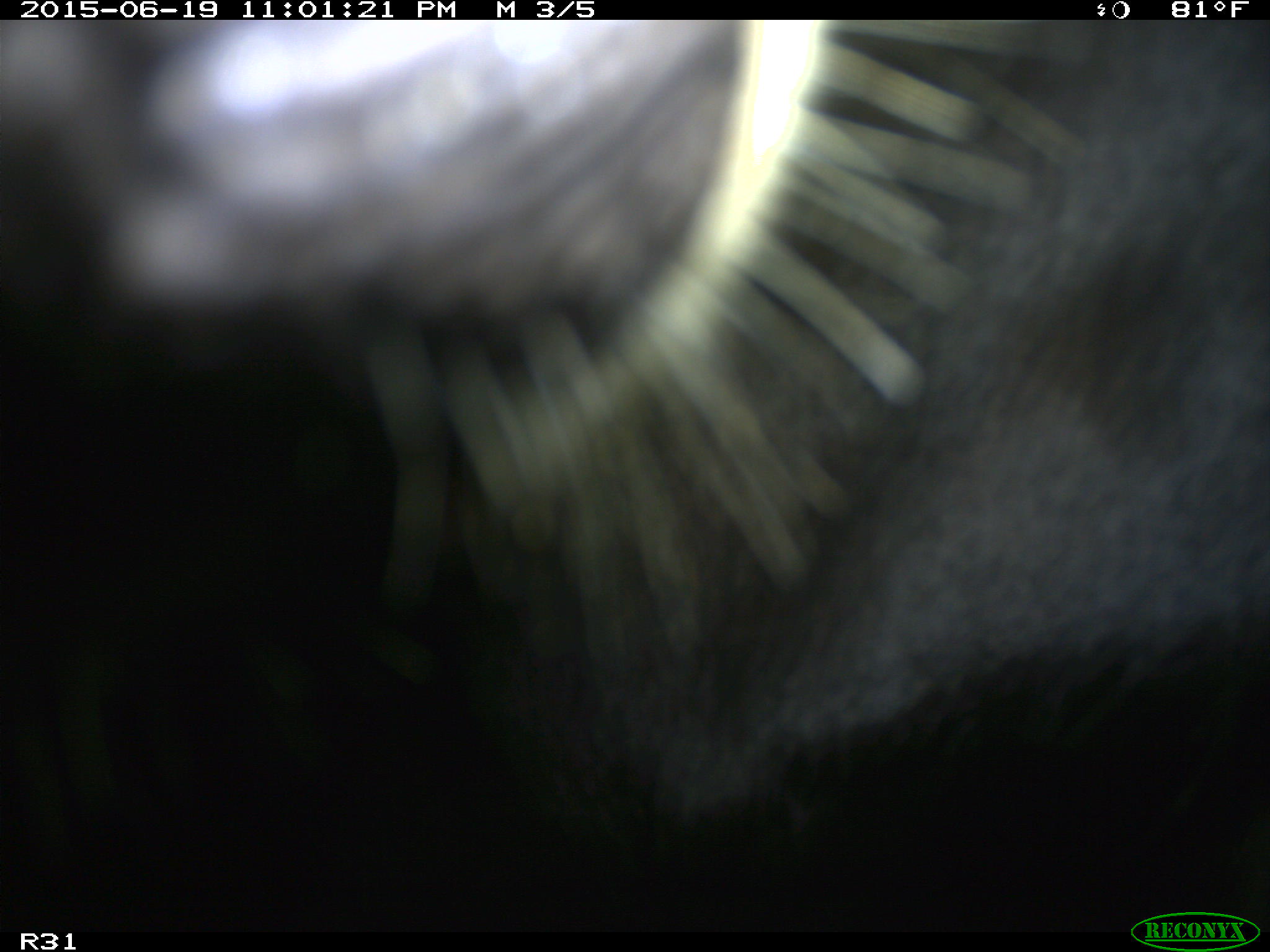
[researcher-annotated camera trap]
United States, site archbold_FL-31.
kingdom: Animalia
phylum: Chordata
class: Mammalia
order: Artiodactyla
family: Bovidae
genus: Bos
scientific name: Bos taurus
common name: domestic cow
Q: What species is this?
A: Bos taurus (domestic cow).